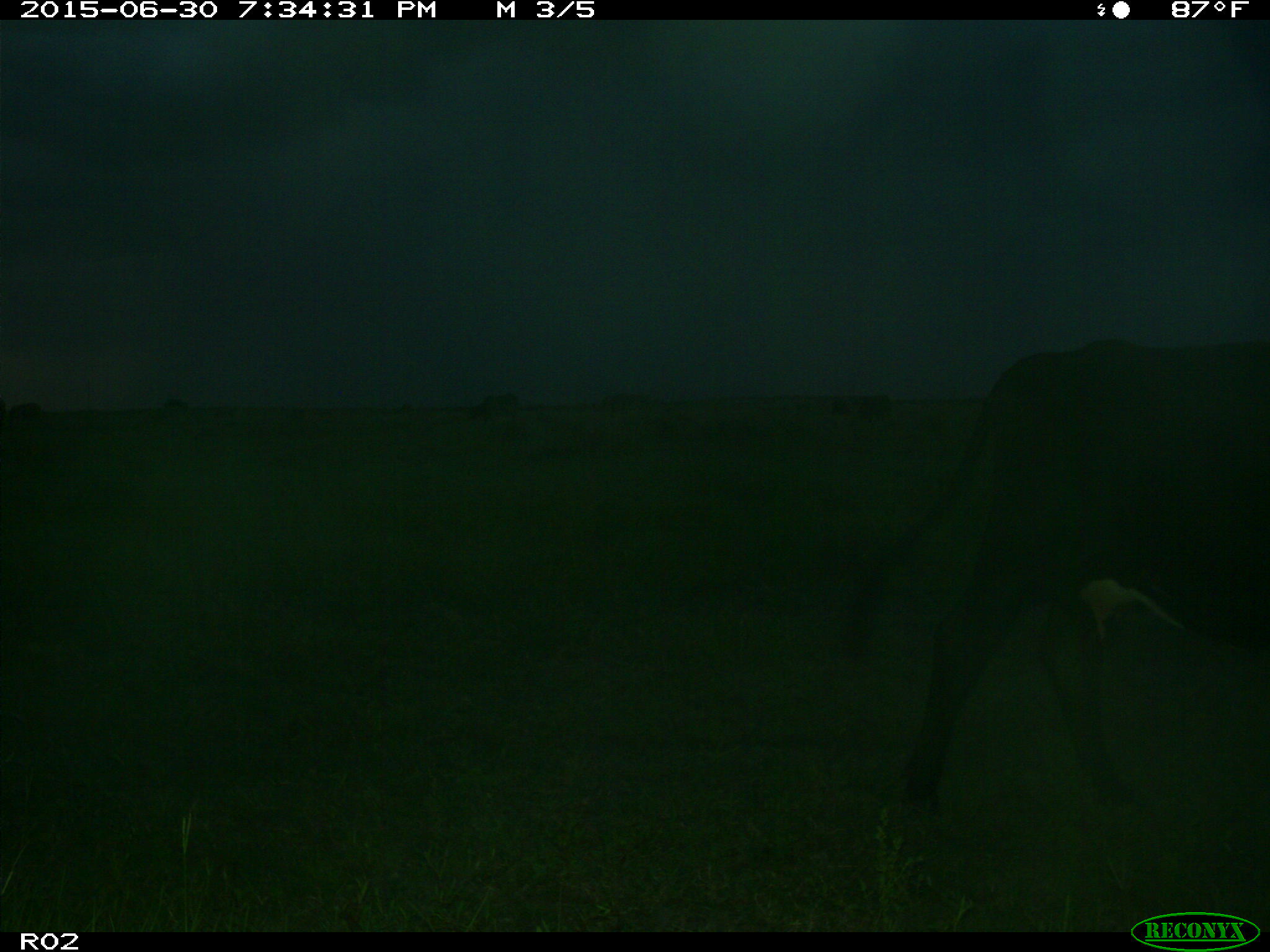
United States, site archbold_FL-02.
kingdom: Animalia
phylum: Chordata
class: Mammalia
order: Artiodactyla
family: Bovidae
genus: Bos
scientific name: Bos taurus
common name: domestic cow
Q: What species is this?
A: Bos taurus (domestic cow).